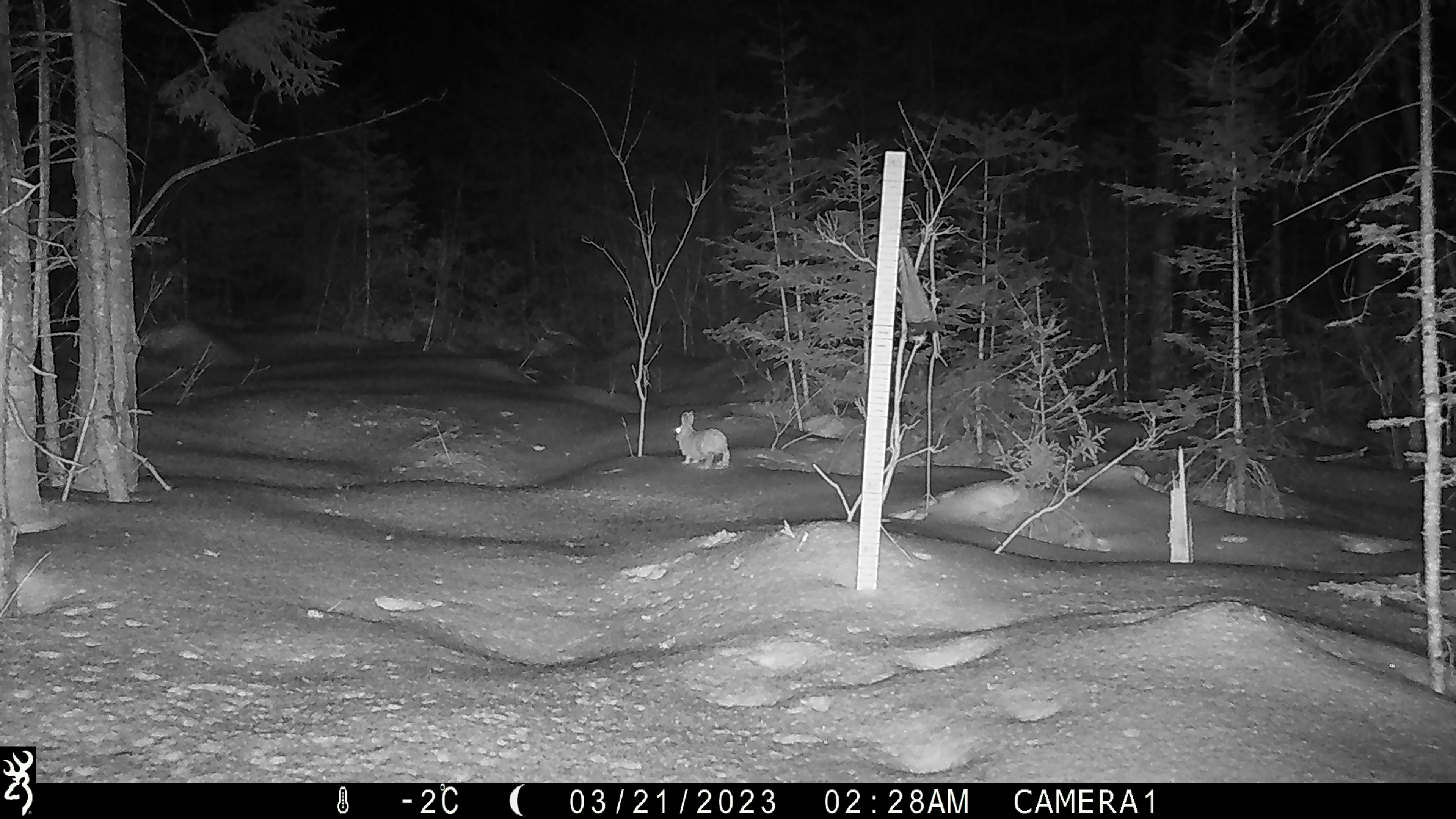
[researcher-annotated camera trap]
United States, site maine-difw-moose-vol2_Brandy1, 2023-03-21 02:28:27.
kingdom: Animalia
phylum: Chordata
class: Mammalia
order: Lagomorpha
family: Leporidae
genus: Lepus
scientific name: Lepus americanus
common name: snowshoe hare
Snowshoe hare (Lepus americanus).